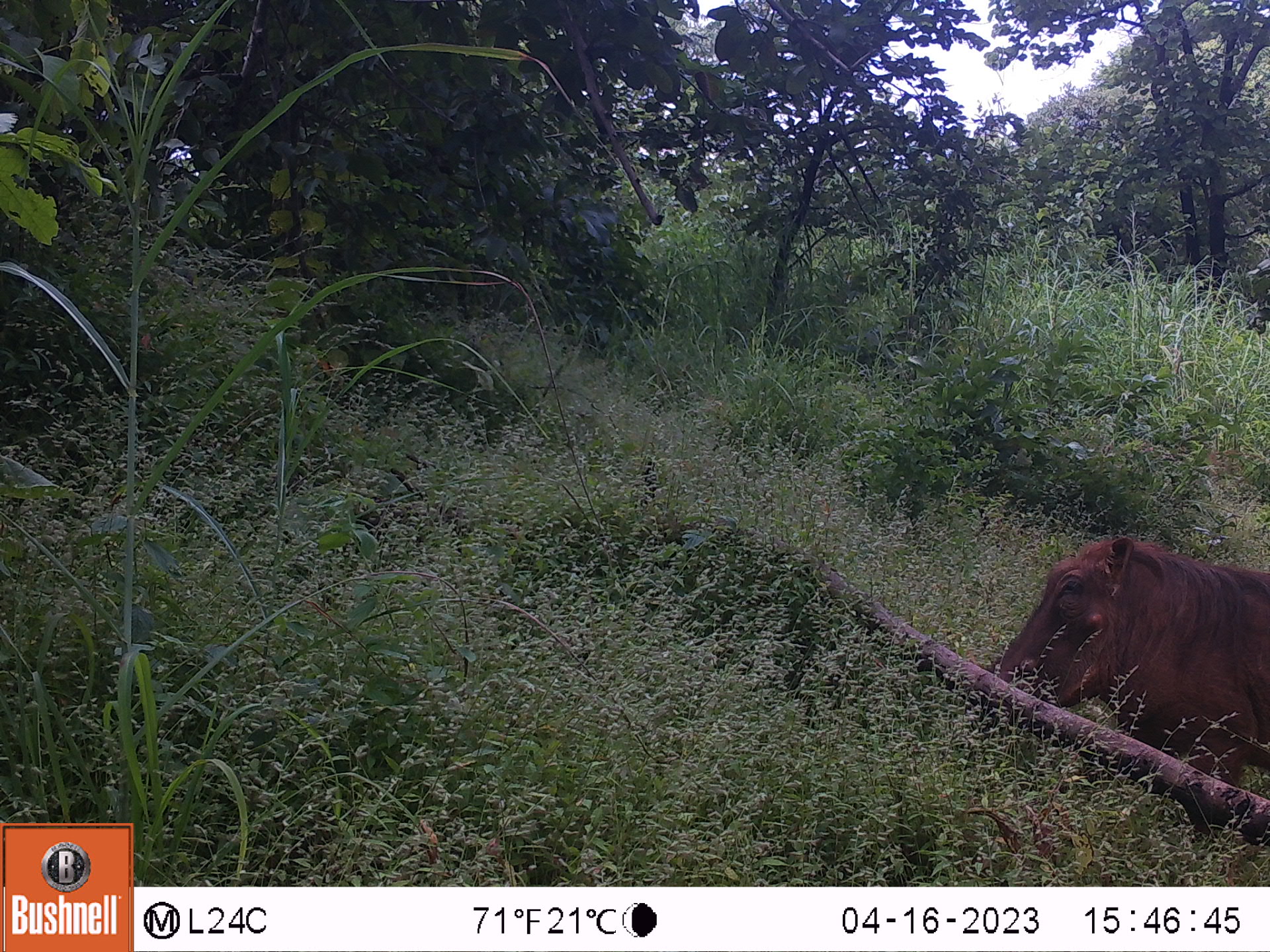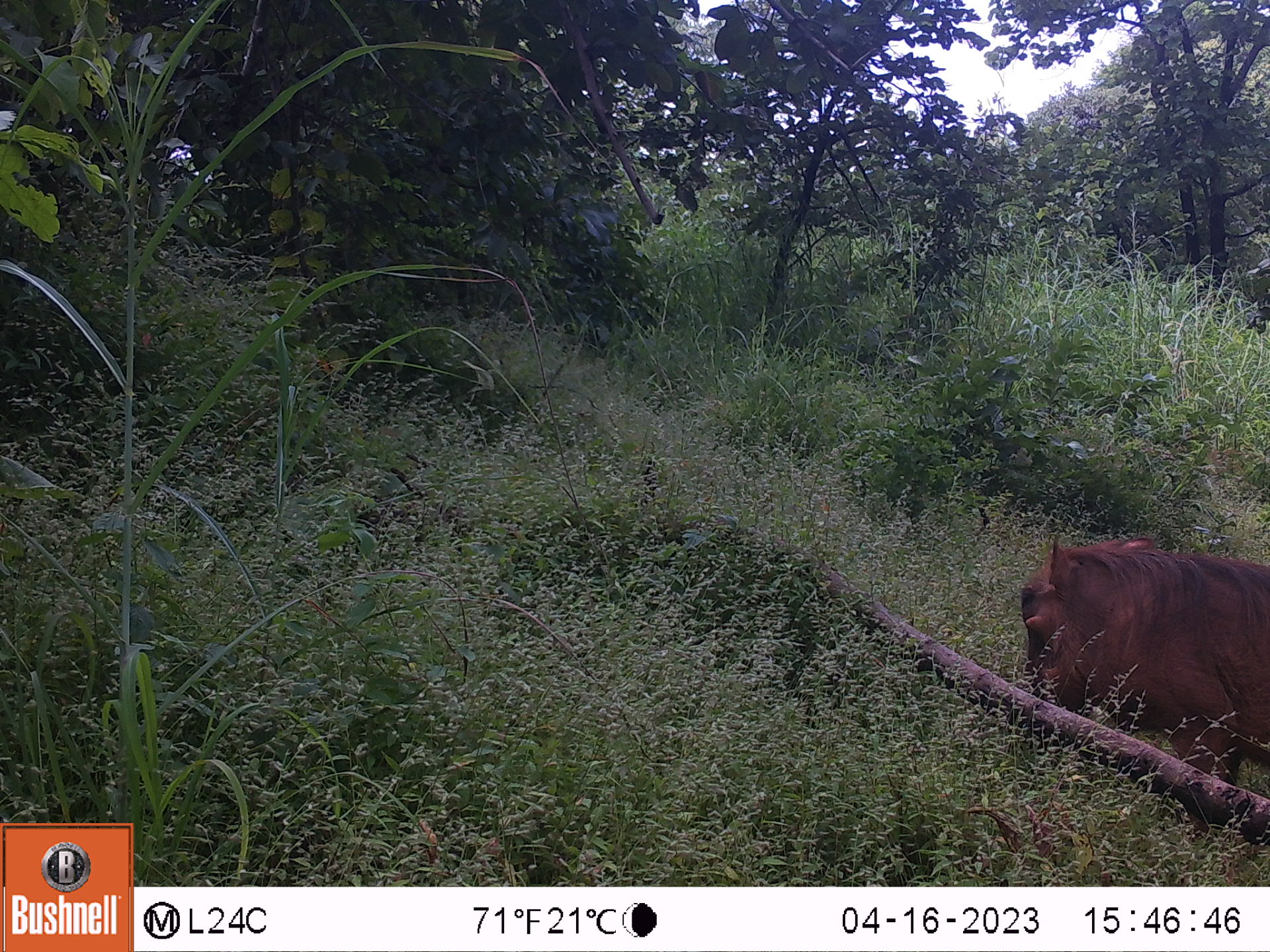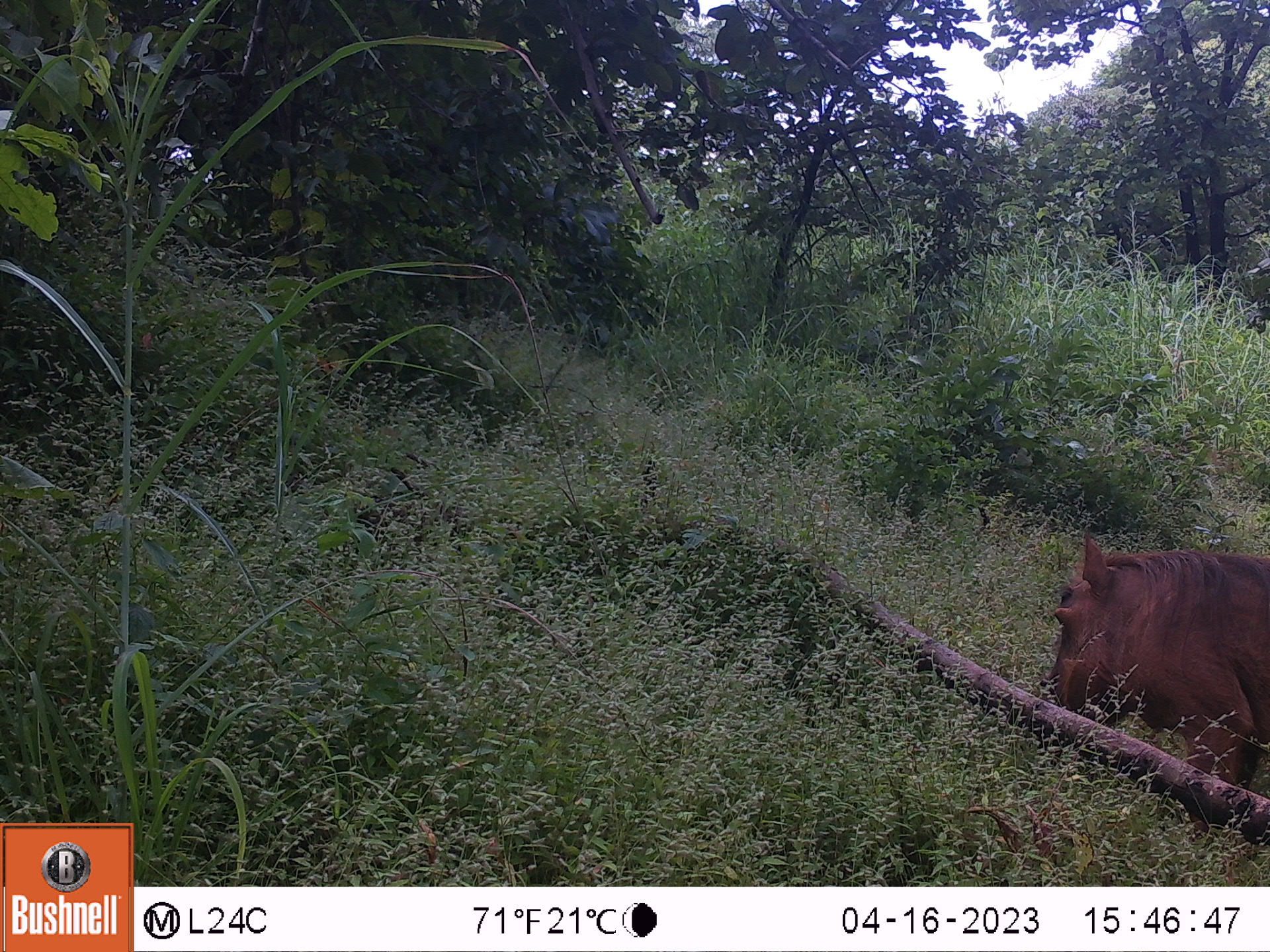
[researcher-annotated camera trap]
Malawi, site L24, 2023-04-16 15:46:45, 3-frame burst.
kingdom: Animalia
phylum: Chordata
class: Mammalia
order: Artiodactyla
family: Suidae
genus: Phacochoerus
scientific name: Phacochoerus africanus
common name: common warthog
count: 1